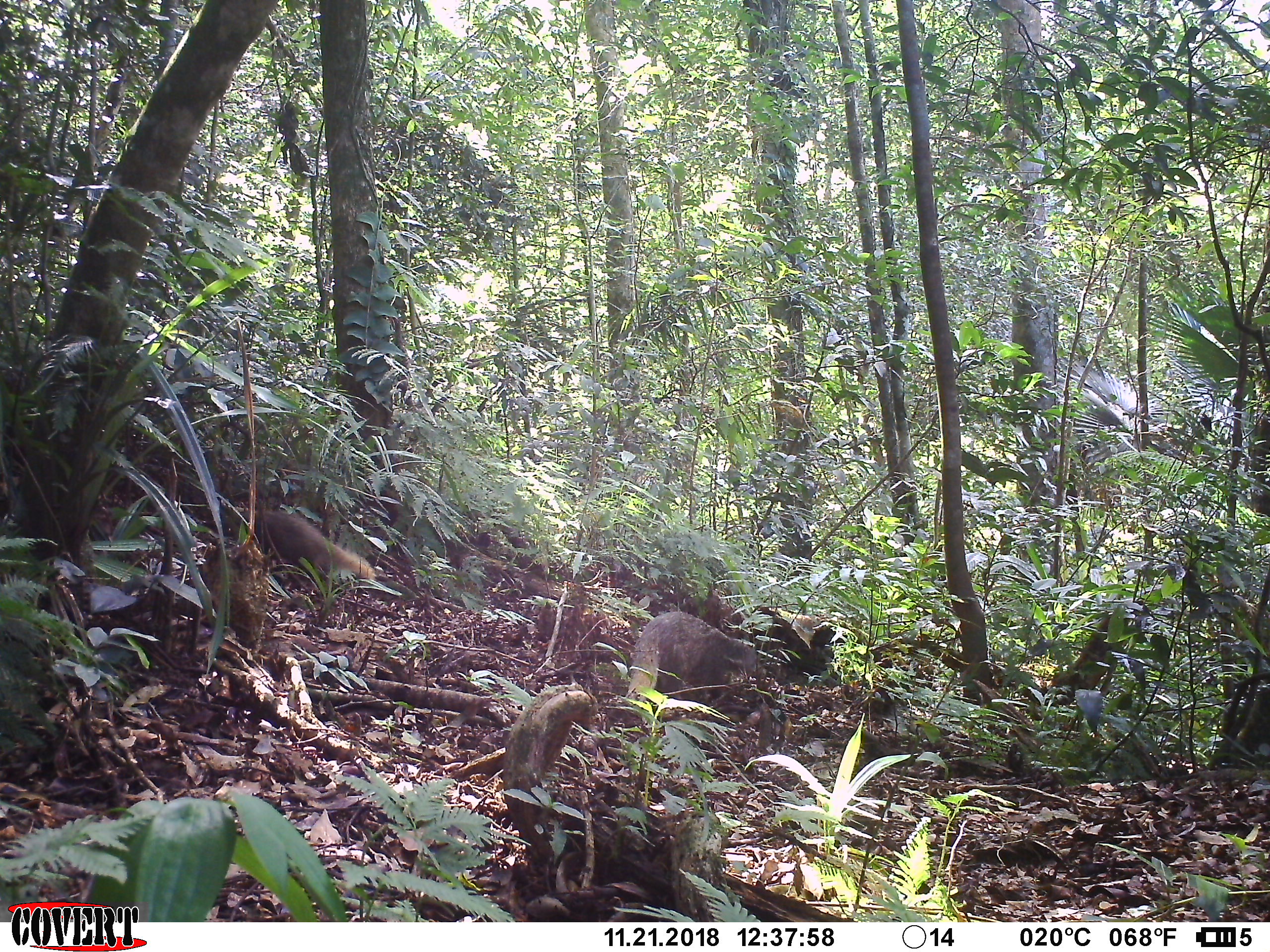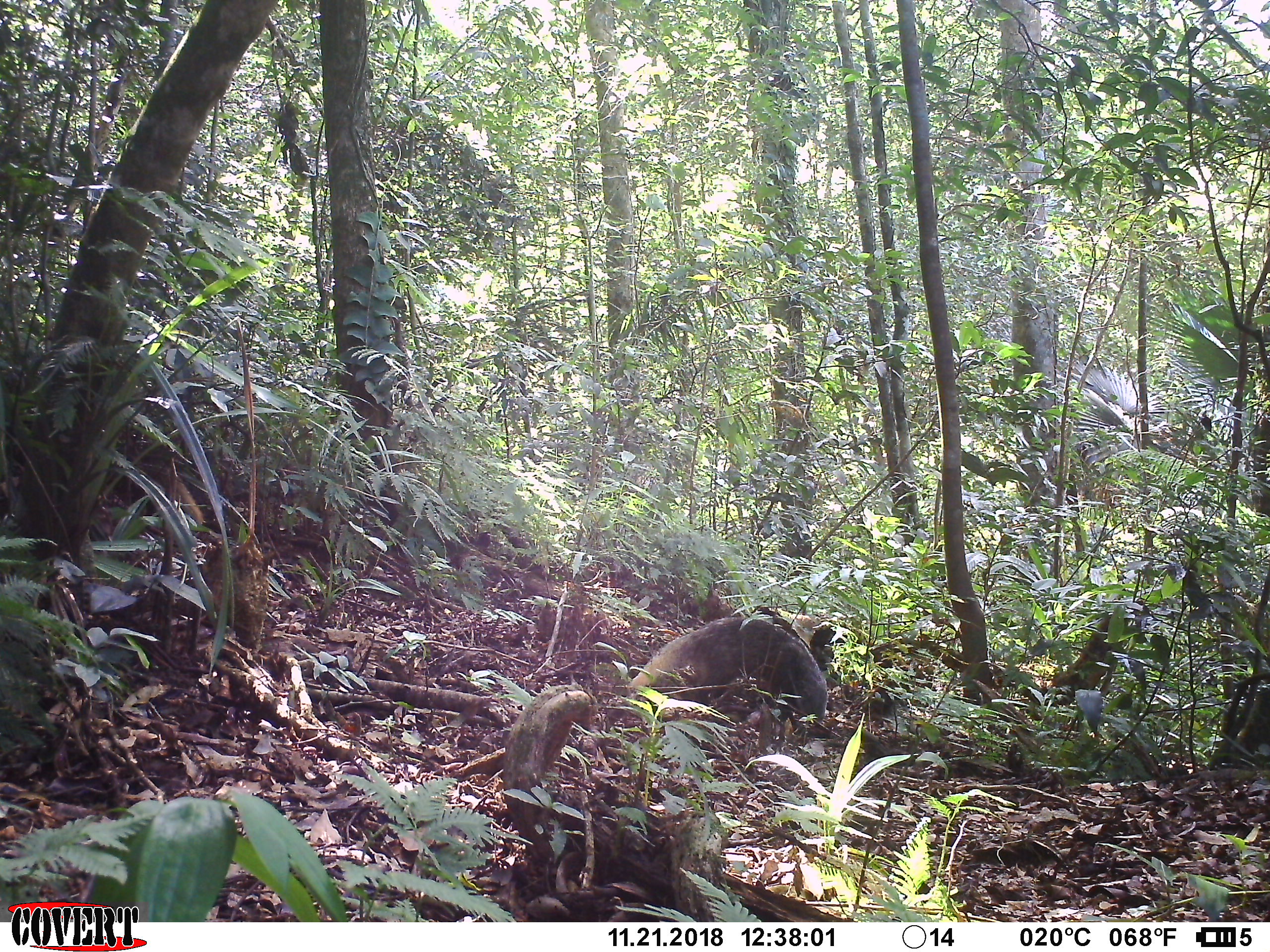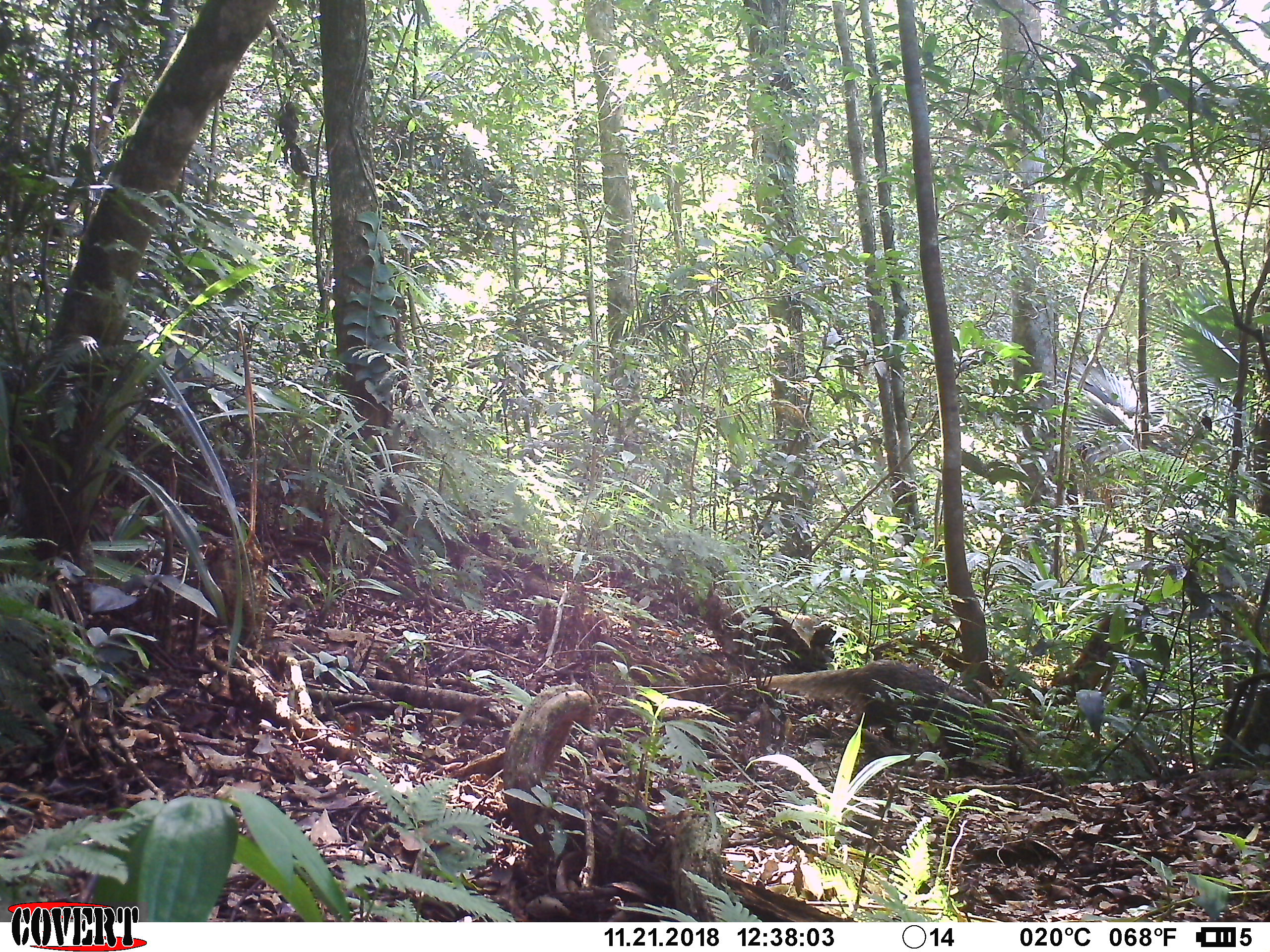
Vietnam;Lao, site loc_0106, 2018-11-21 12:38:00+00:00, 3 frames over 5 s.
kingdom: Animalia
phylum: Chordata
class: Mammalia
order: Carnivora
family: Herpestidae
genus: Urva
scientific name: Urva urva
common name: crab-eating mongoose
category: crab eating mongoose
Crab eating mongoose (crab-eating mongoose) (Urva urva). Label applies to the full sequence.